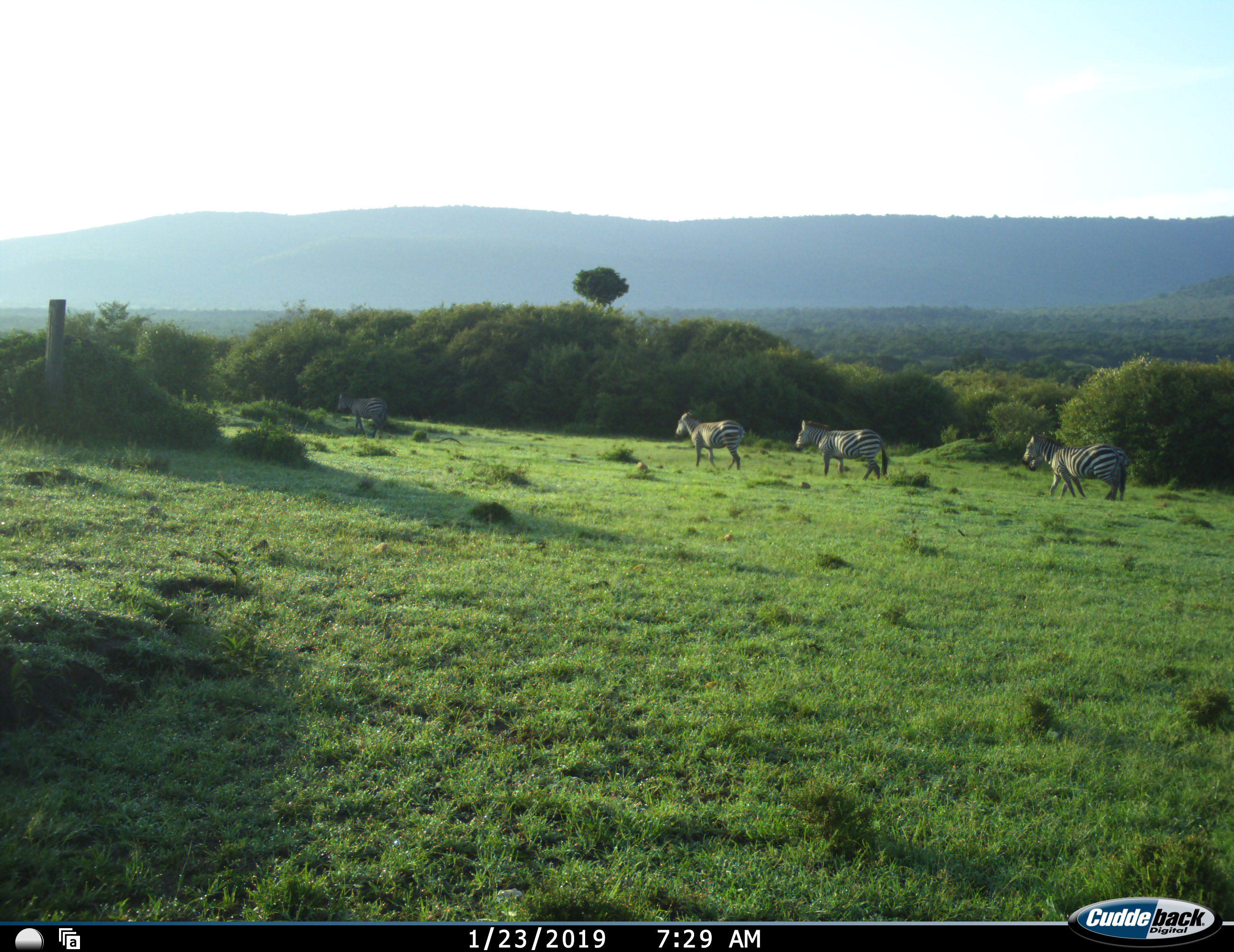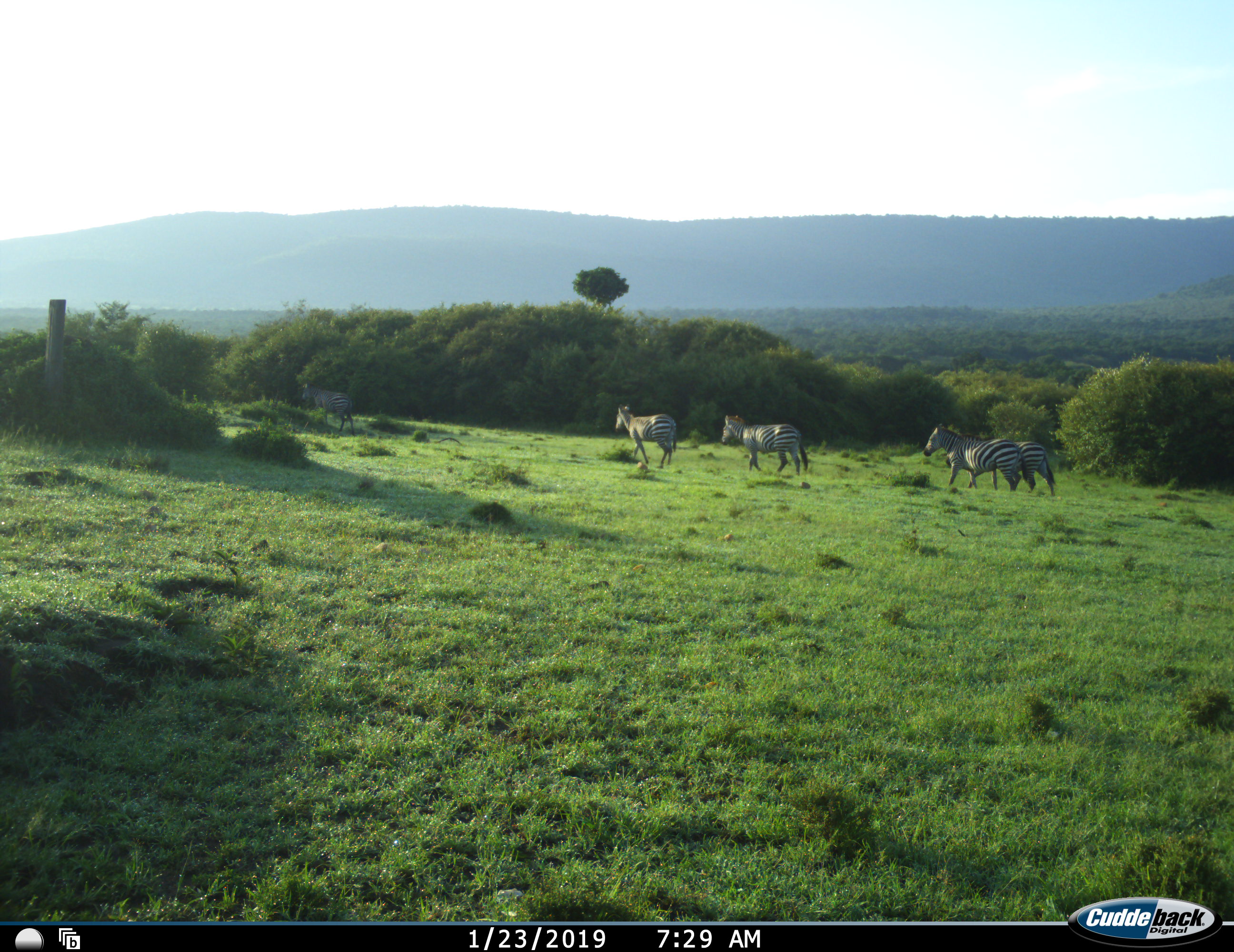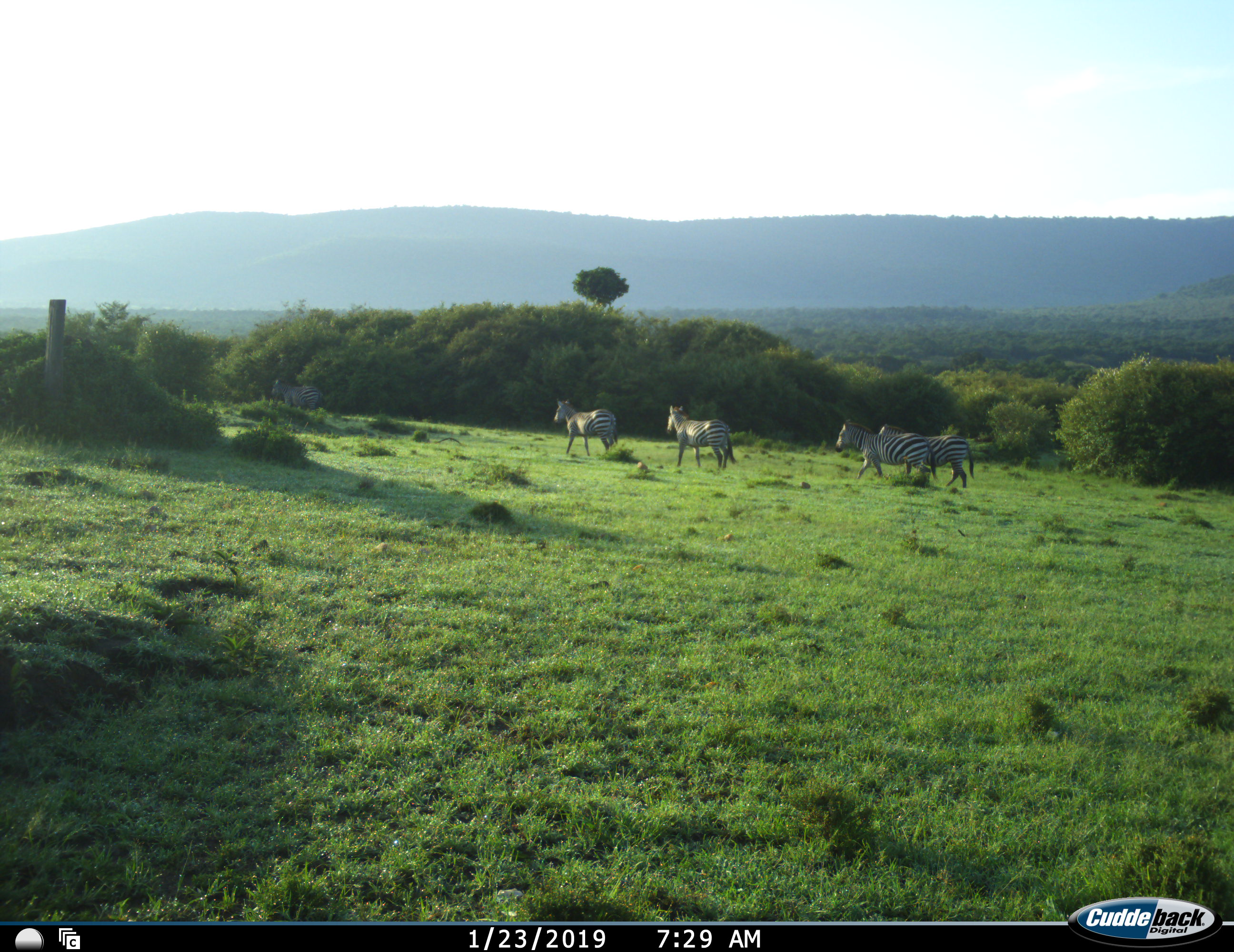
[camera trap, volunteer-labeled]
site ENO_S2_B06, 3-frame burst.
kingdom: Animalia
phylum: Chordata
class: Mammalia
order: Perissodactyla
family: Equidae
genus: Equus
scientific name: Equus quagga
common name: plains zebra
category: zebraplains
Zebraplains (plains zebra) (Equus quagga), count 4. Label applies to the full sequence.